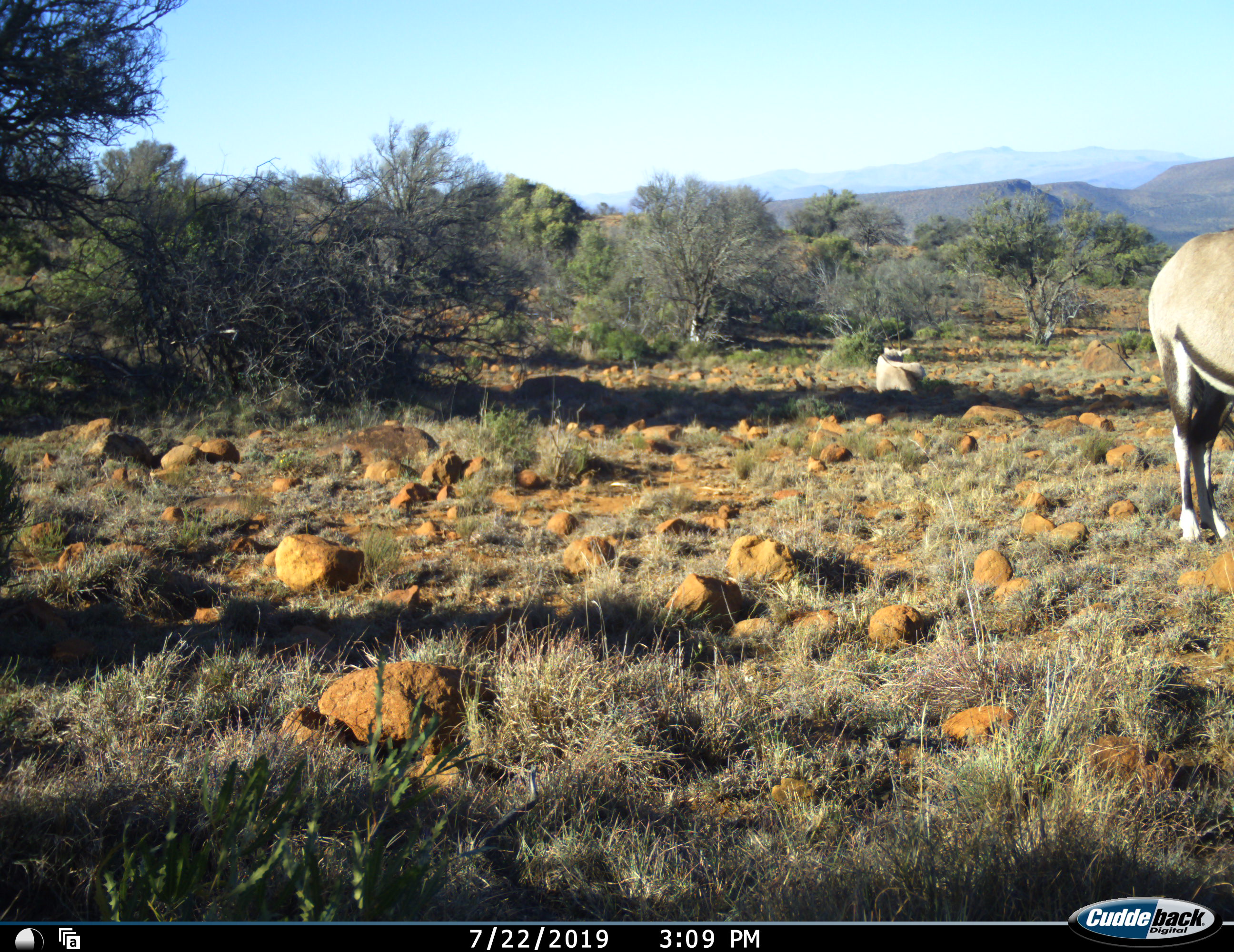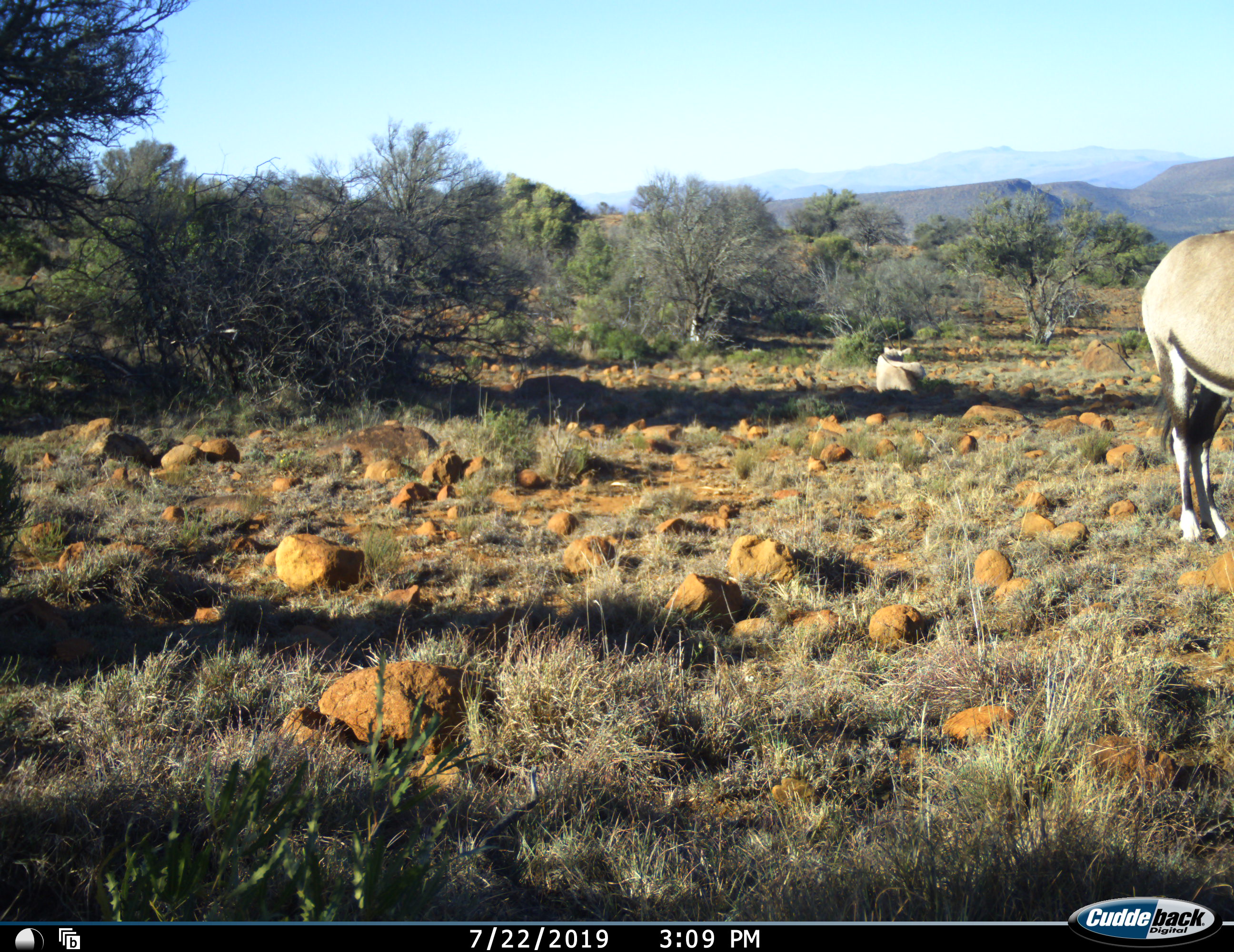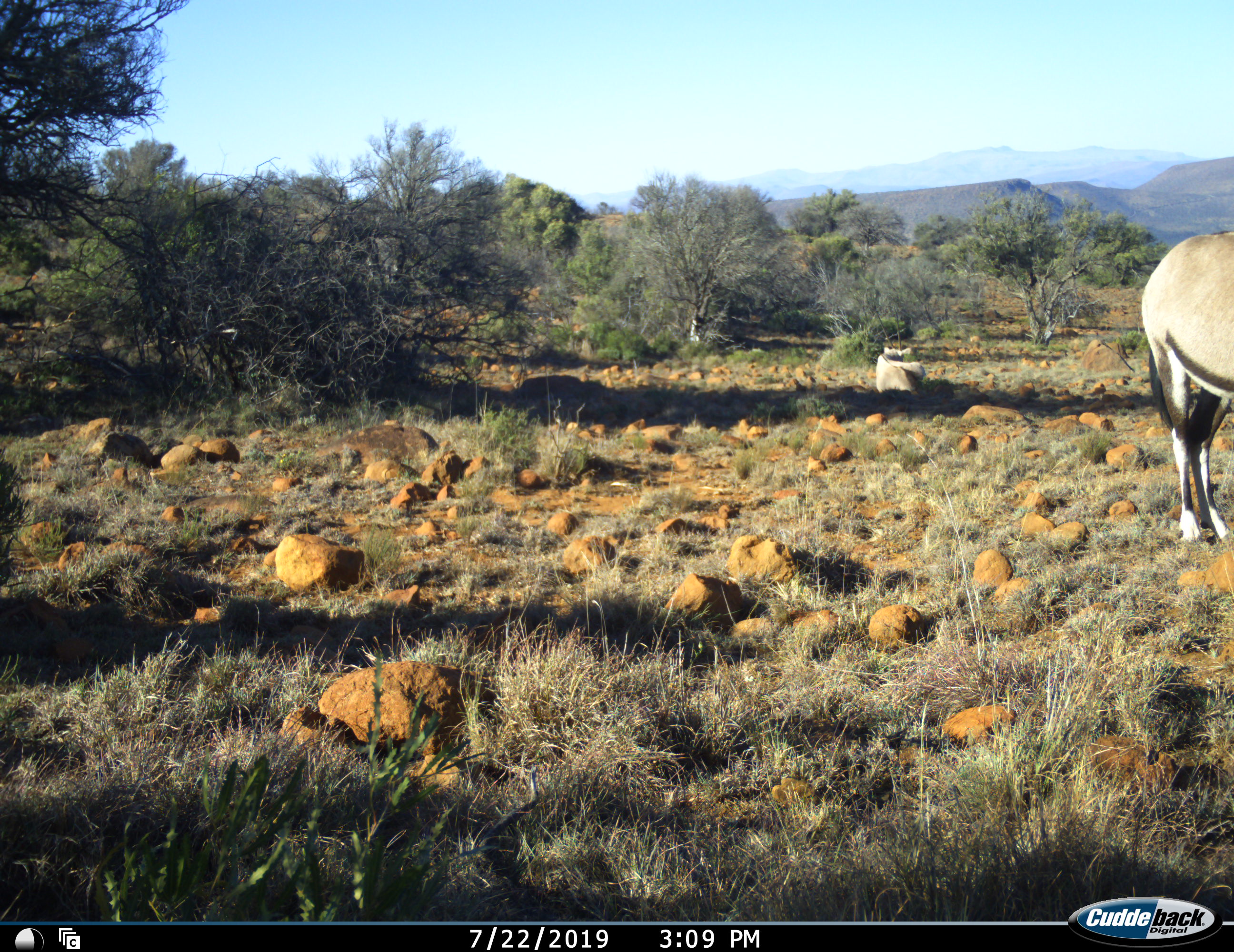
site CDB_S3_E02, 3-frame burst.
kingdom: Animalia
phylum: Chordata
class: Mammalia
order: Artiodactyla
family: Bovidae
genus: Oryx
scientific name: Oryx gazella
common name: gemsbok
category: oryx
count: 1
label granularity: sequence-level